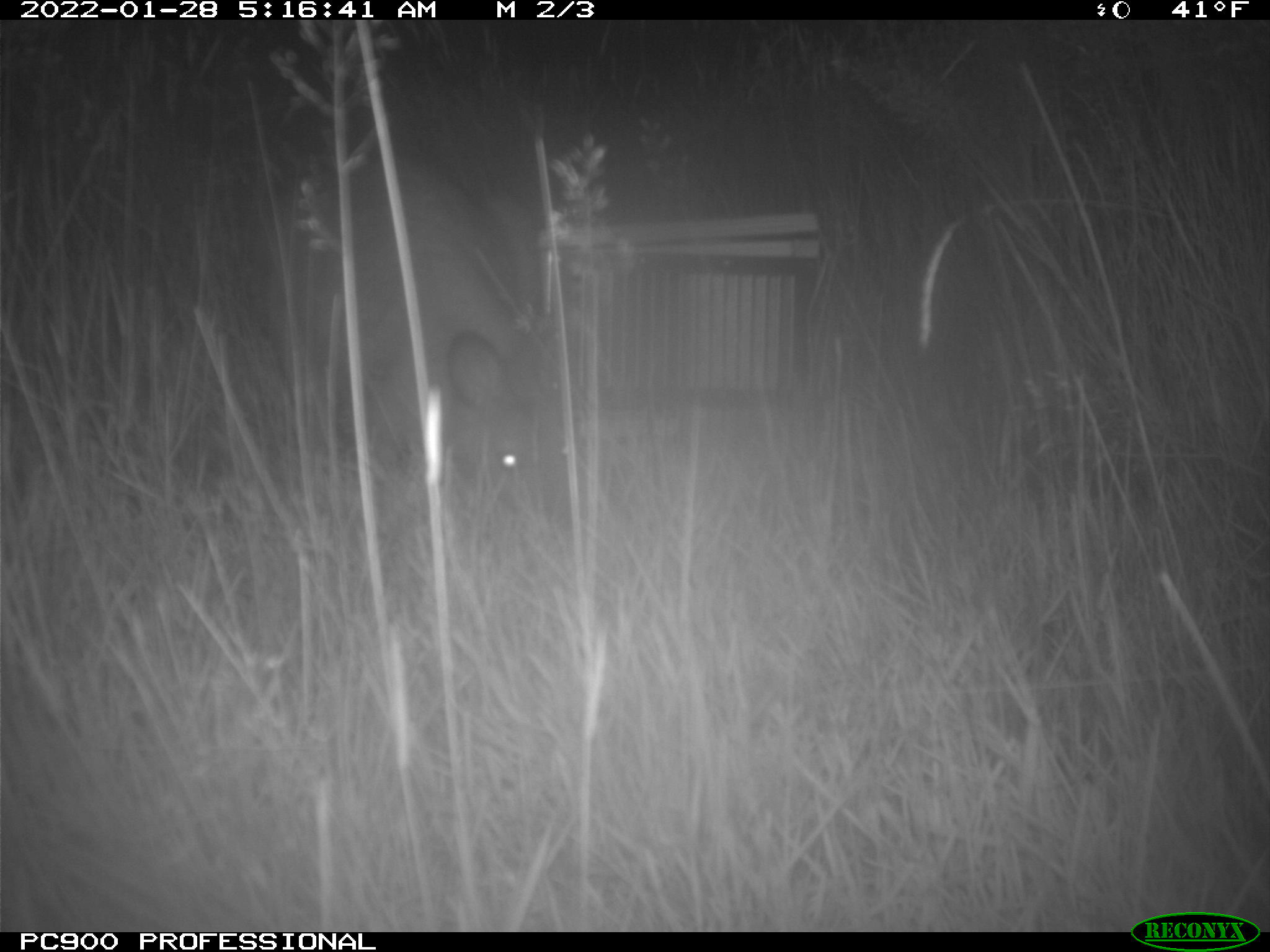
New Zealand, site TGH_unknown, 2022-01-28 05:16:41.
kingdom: Animalia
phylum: Chordata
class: Mammalia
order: Diprotodontia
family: Macropodidae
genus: Notamacropus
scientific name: Notamacropus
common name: wallaby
Wallaby (Notamacropus).